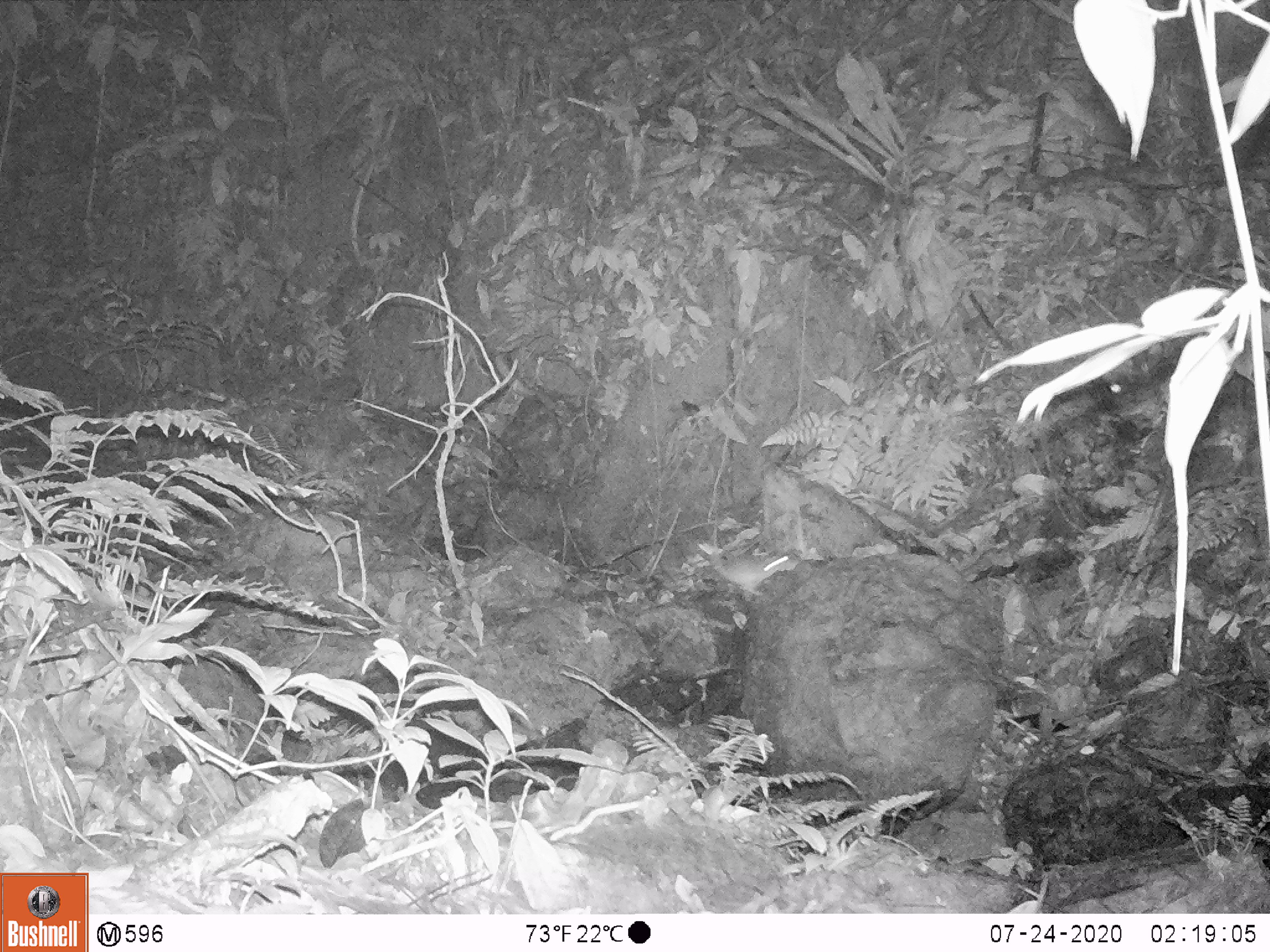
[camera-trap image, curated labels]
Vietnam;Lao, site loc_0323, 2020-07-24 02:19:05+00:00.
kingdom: Animalia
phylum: Chordata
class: Mammalia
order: Rodentia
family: Muridae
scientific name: Muridae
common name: old-world mice and rats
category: unidentified murid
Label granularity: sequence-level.